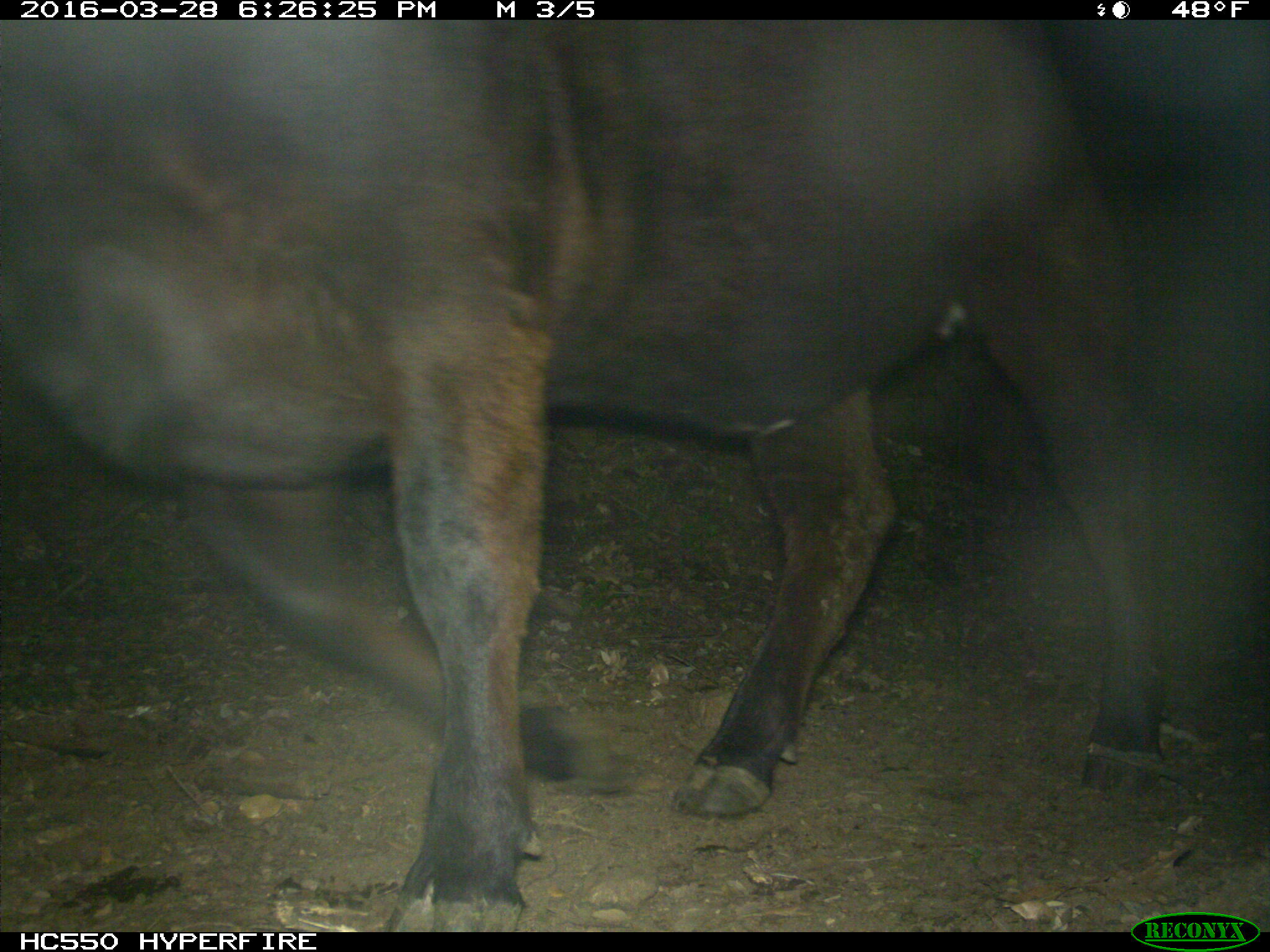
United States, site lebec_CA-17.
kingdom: Animalia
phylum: Chordata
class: Mammalia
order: Artiodactyla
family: Bovidae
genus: Bos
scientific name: Bos taurus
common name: domestic cow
Bos taurus (domestic cow).